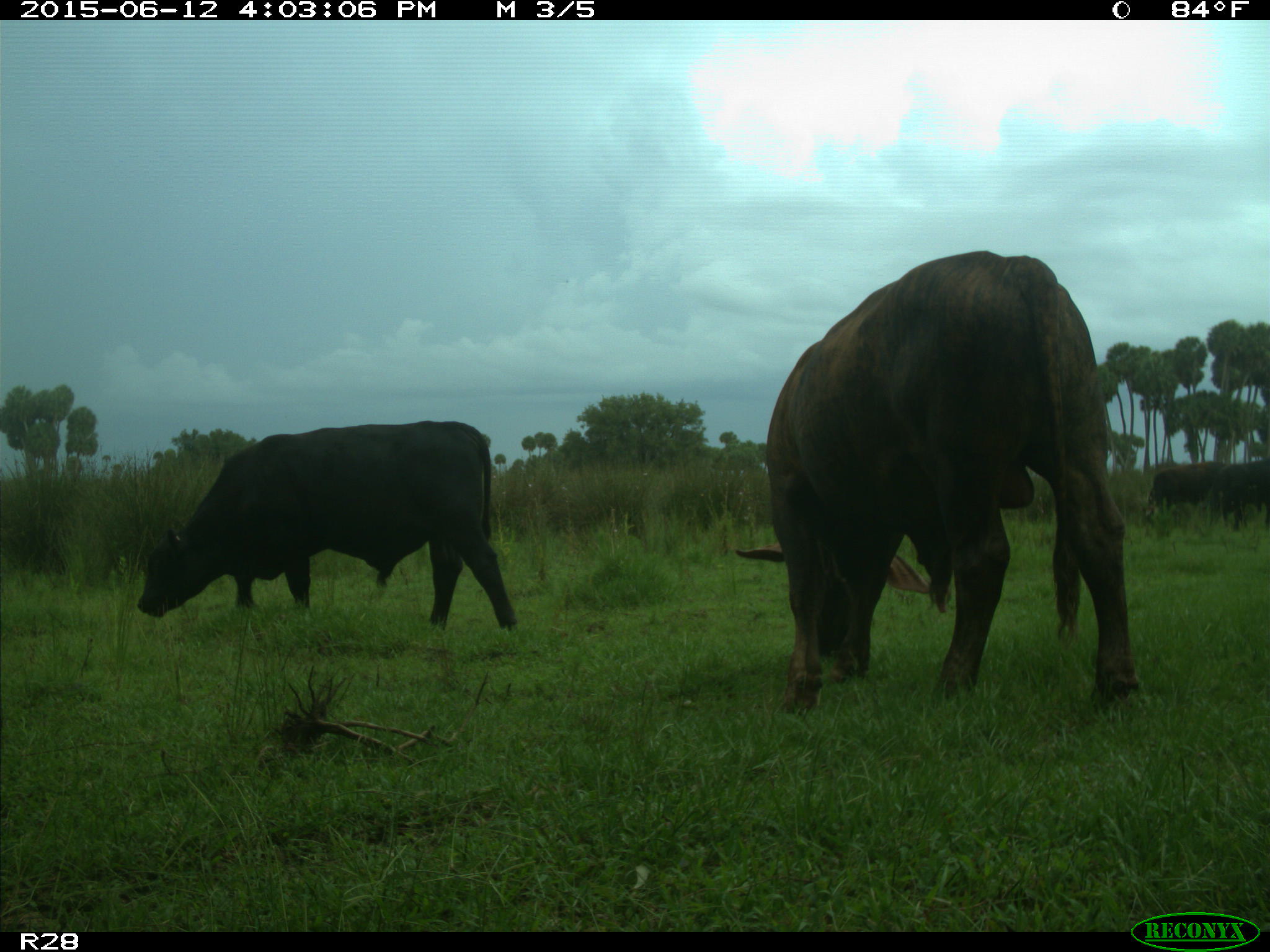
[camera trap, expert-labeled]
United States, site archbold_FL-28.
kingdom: Animalia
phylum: Chordata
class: Mammalia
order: Artiodactyla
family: Bovidae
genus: Bos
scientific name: Bos taurus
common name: domestic cow